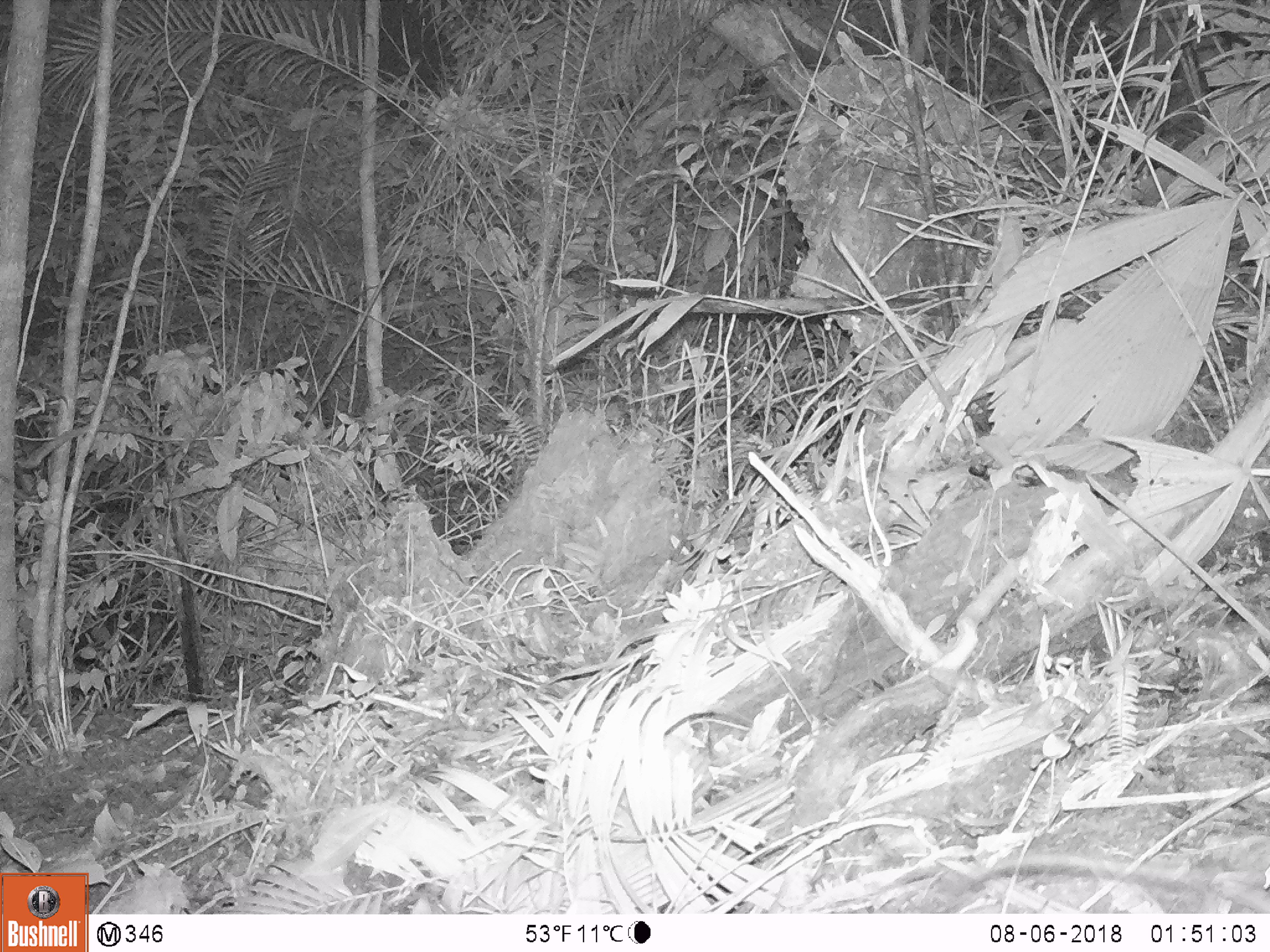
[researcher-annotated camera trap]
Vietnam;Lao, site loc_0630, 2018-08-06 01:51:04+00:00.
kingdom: Animalia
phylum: Chordata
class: Mammalia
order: Rodentia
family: Muridae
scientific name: Muridae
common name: old-world mice and rats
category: unidentified murid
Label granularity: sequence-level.